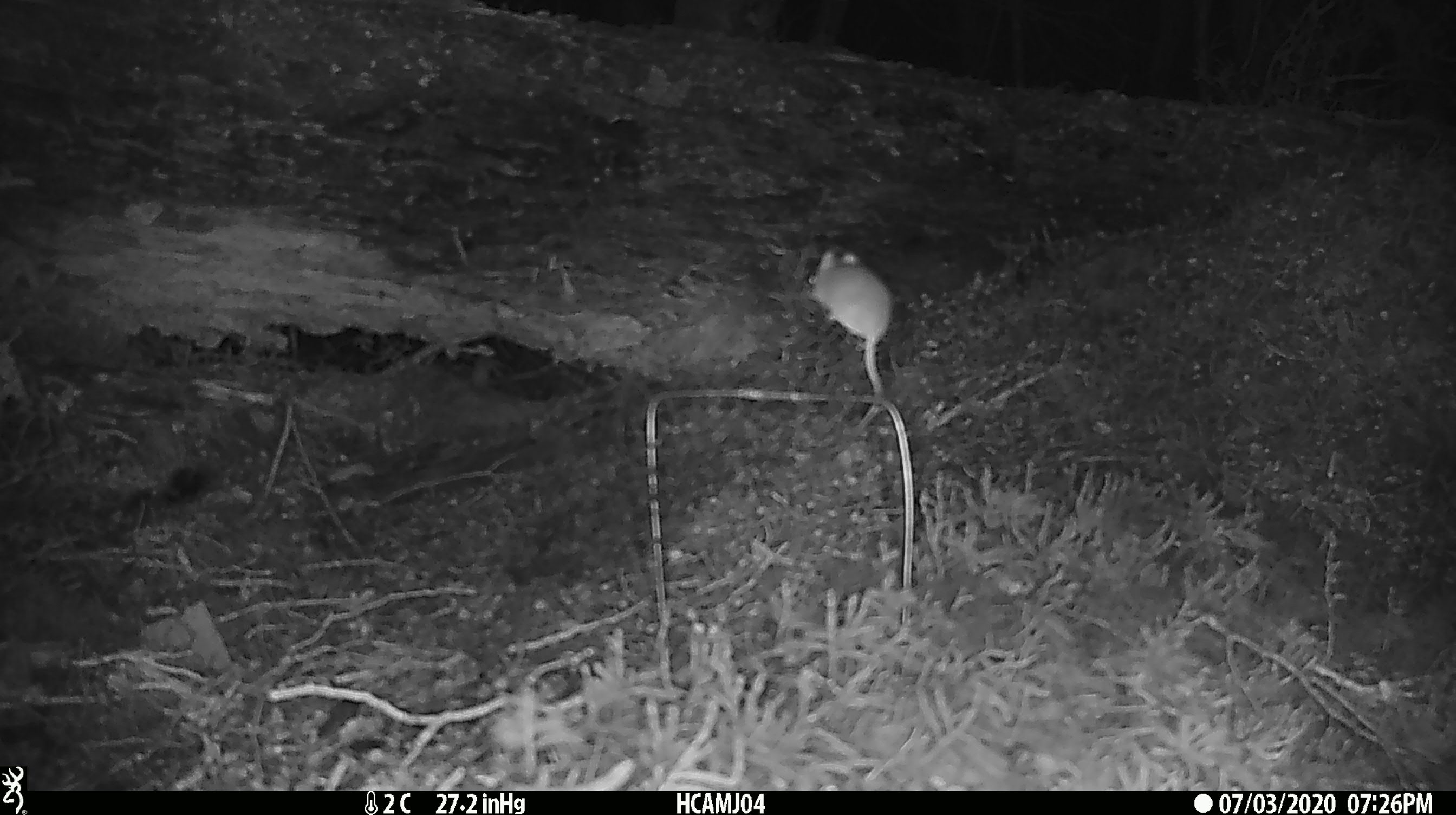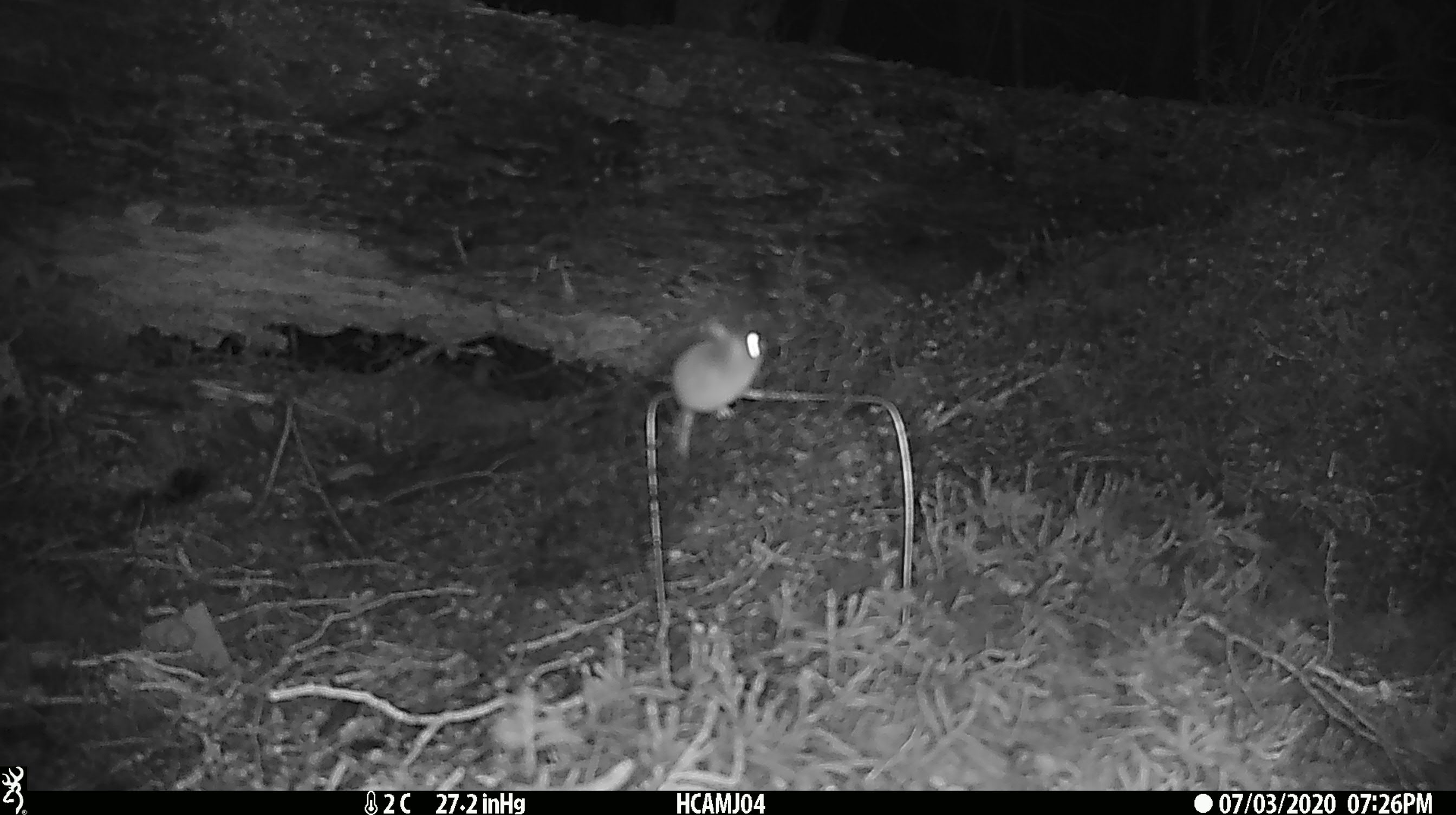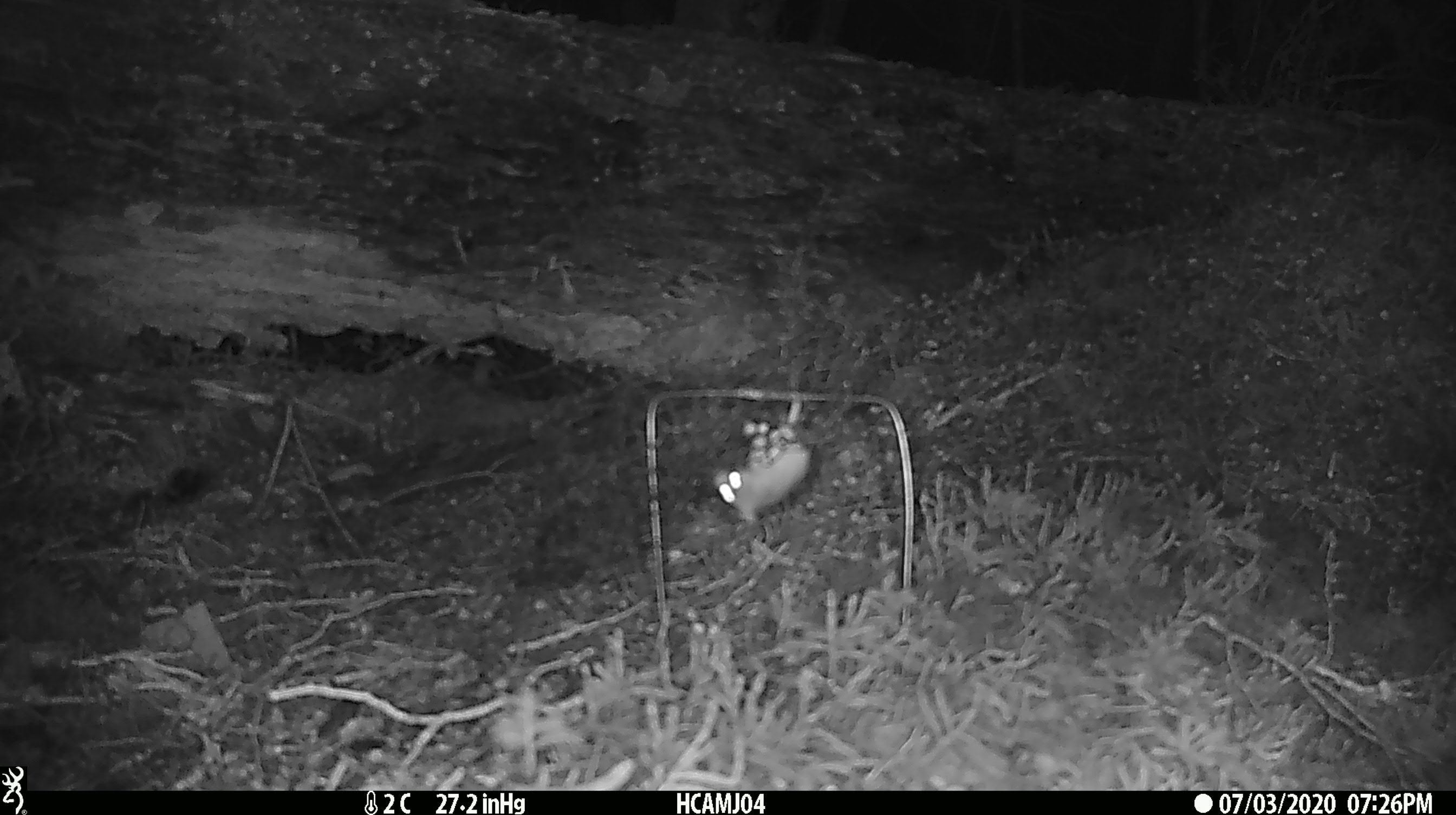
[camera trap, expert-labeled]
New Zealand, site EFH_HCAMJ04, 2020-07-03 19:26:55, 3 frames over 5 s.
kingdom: Animalia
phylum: Chordata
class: Mammalia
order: Rodentia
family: Muridae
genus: Mus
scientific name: Mus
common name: mouse